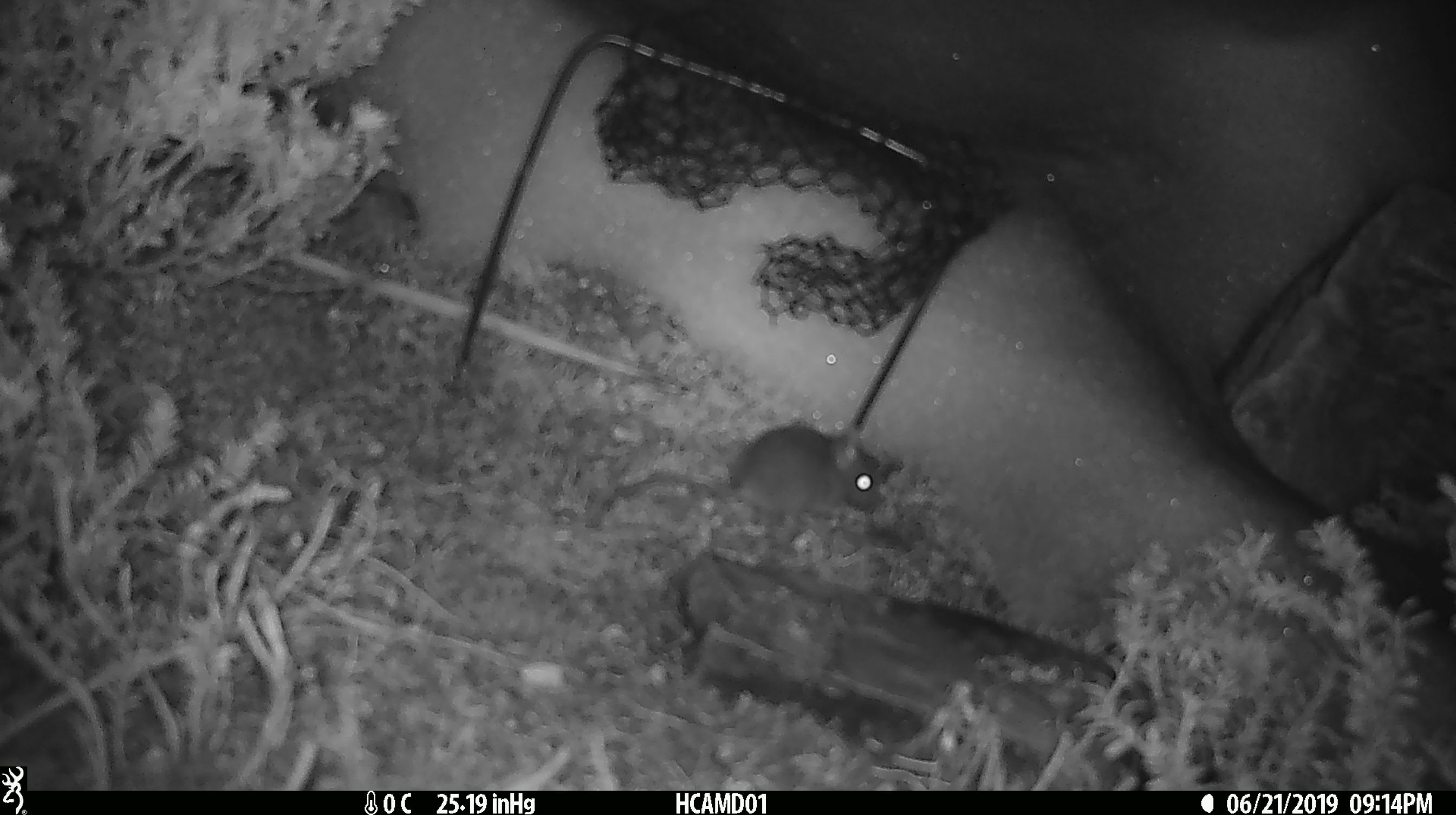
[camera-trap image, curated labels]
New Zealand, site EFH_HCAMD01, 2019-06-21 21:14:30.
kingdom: Animalia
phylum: Chordata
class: Mammalia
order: Rodentia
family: Muridae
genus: Mus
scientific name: Mus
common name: mouse